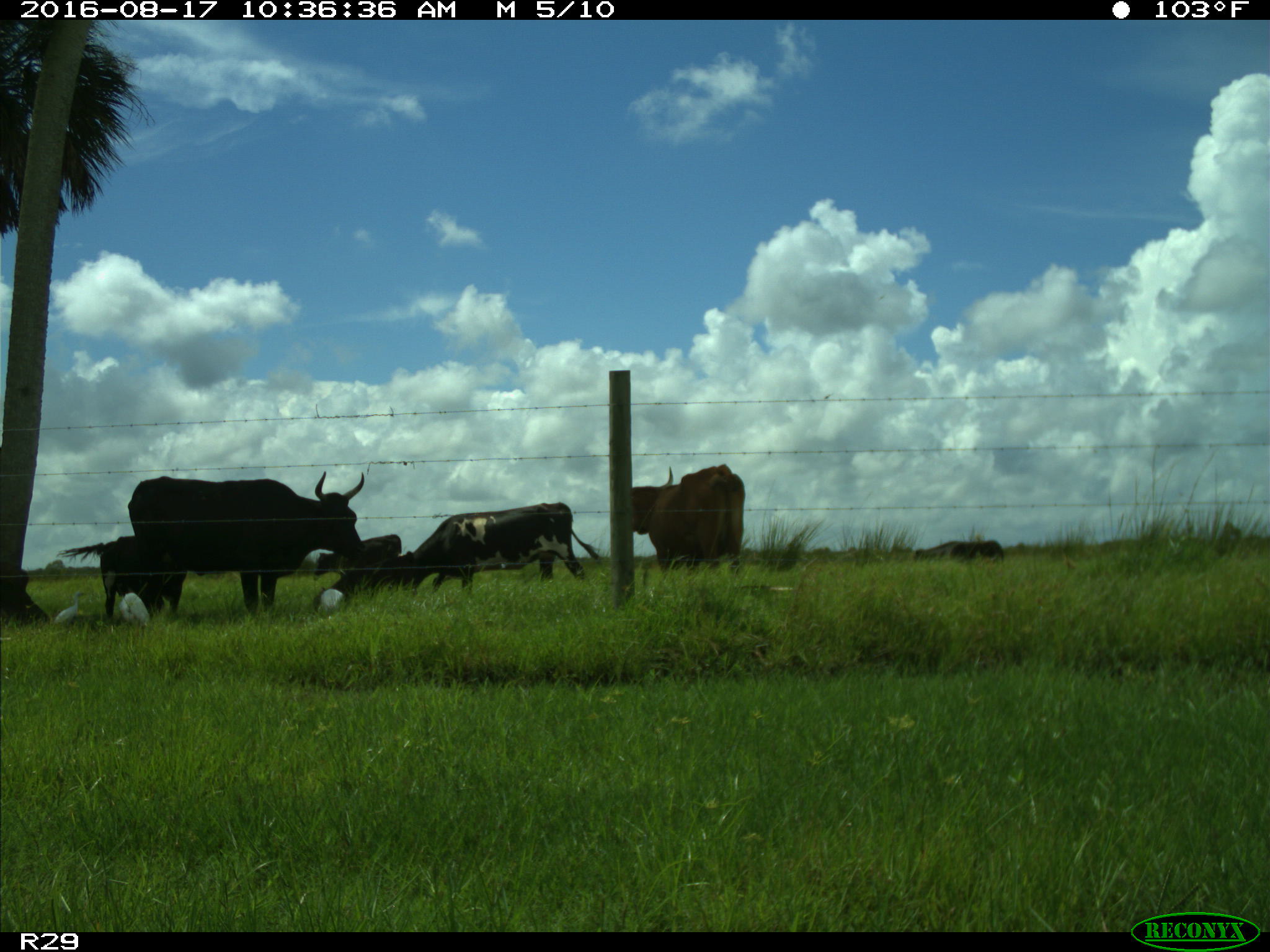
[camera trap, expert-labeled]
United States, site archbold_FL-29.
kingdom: Animalia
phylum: Chordata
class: Mammalia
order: Artiodactyla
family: Bovidae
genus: Bos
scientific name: Bos taurus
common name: domestic cow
Bos taurus (domestic cow).